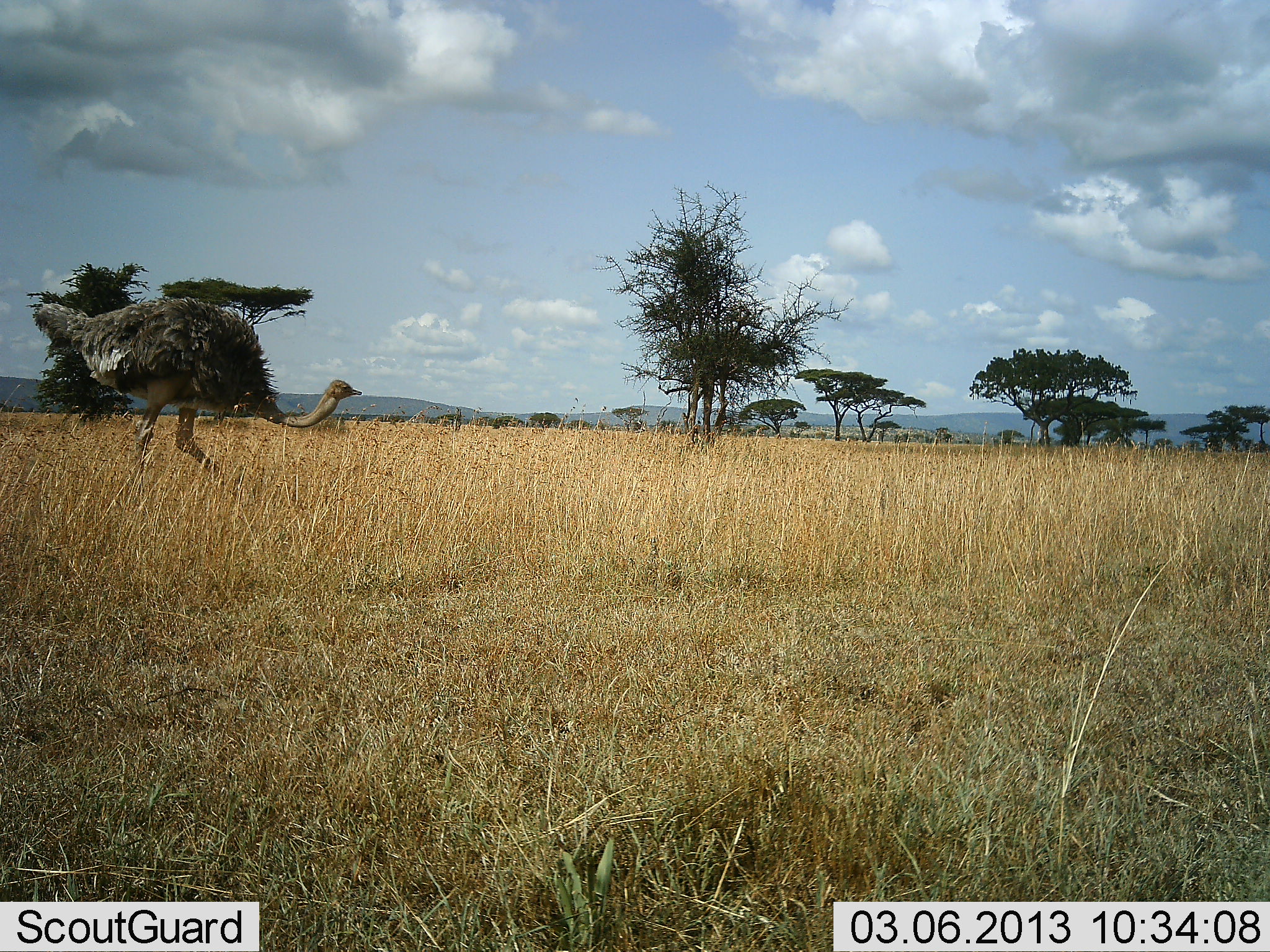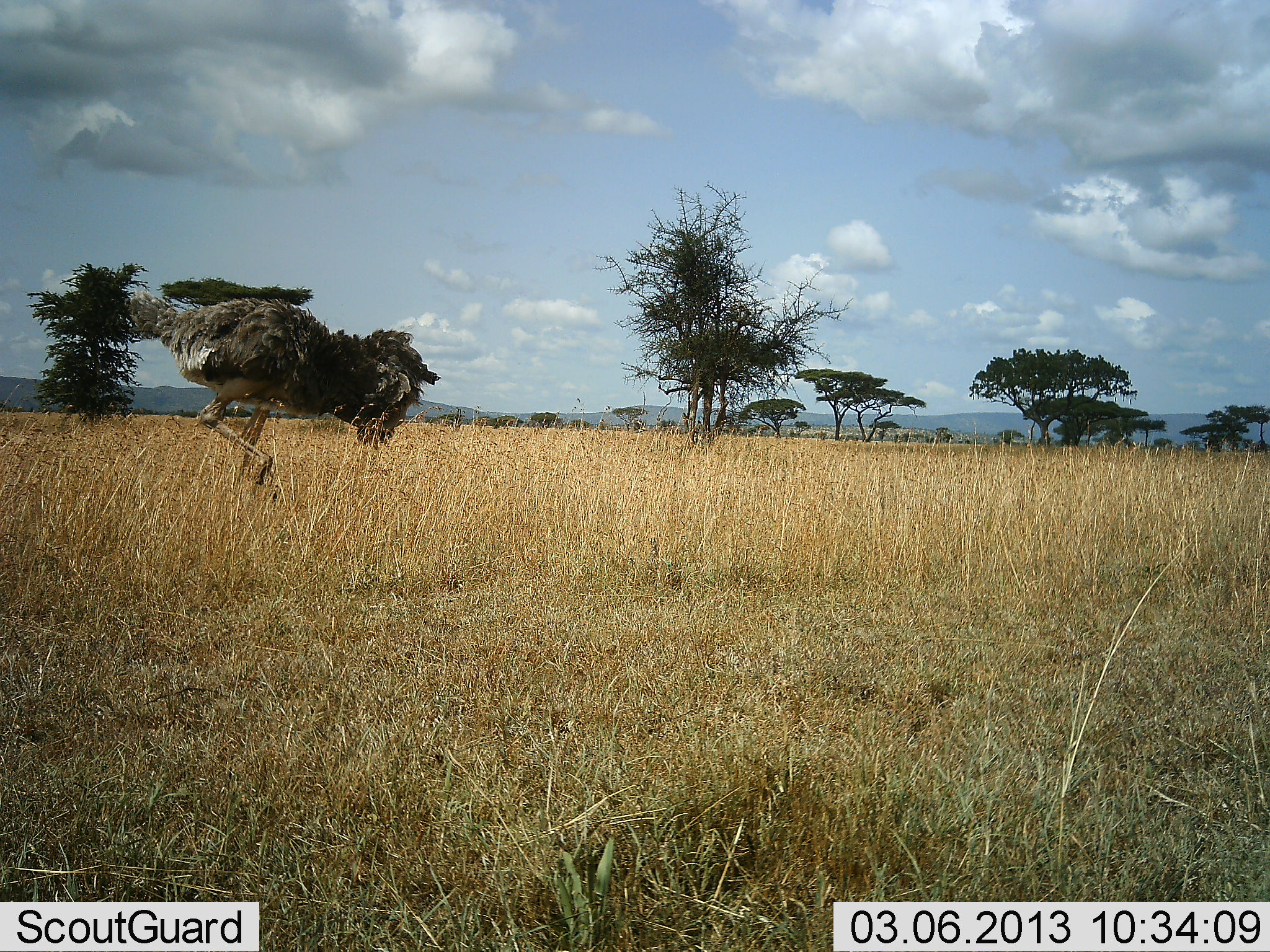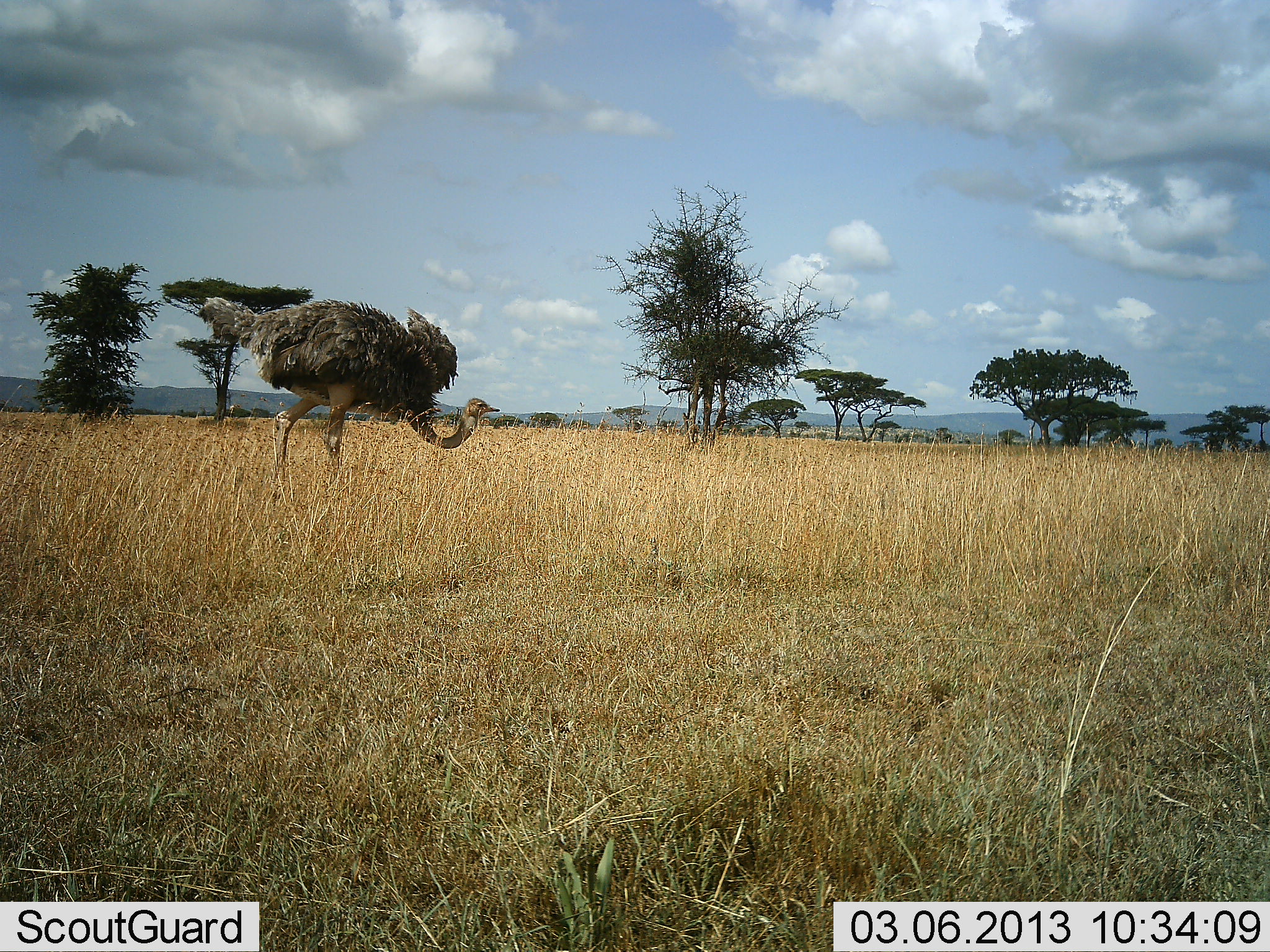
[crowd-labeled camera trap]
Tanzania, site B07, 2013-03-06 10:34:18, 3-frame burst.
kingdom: Animalia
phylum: Chordata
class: Aves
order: Struthioniformes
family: Struthionidae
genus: Struthio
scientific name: Struthio camelus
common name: ostrich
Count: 1.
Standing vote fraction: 12%.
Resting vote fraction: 0%.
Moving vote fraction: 92%.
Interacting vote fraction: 0%.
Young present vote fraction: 0%.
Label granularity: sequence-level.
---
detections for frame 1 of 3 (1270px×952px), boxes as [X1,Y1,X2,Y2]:
animal: [31,298,365,504]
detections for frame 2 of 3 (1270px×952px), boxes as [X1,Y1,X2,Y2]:
animal: [130,286,442,489]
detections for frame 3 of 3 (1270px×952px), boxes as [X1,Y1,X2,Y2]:
animal: [200,291,502,500]